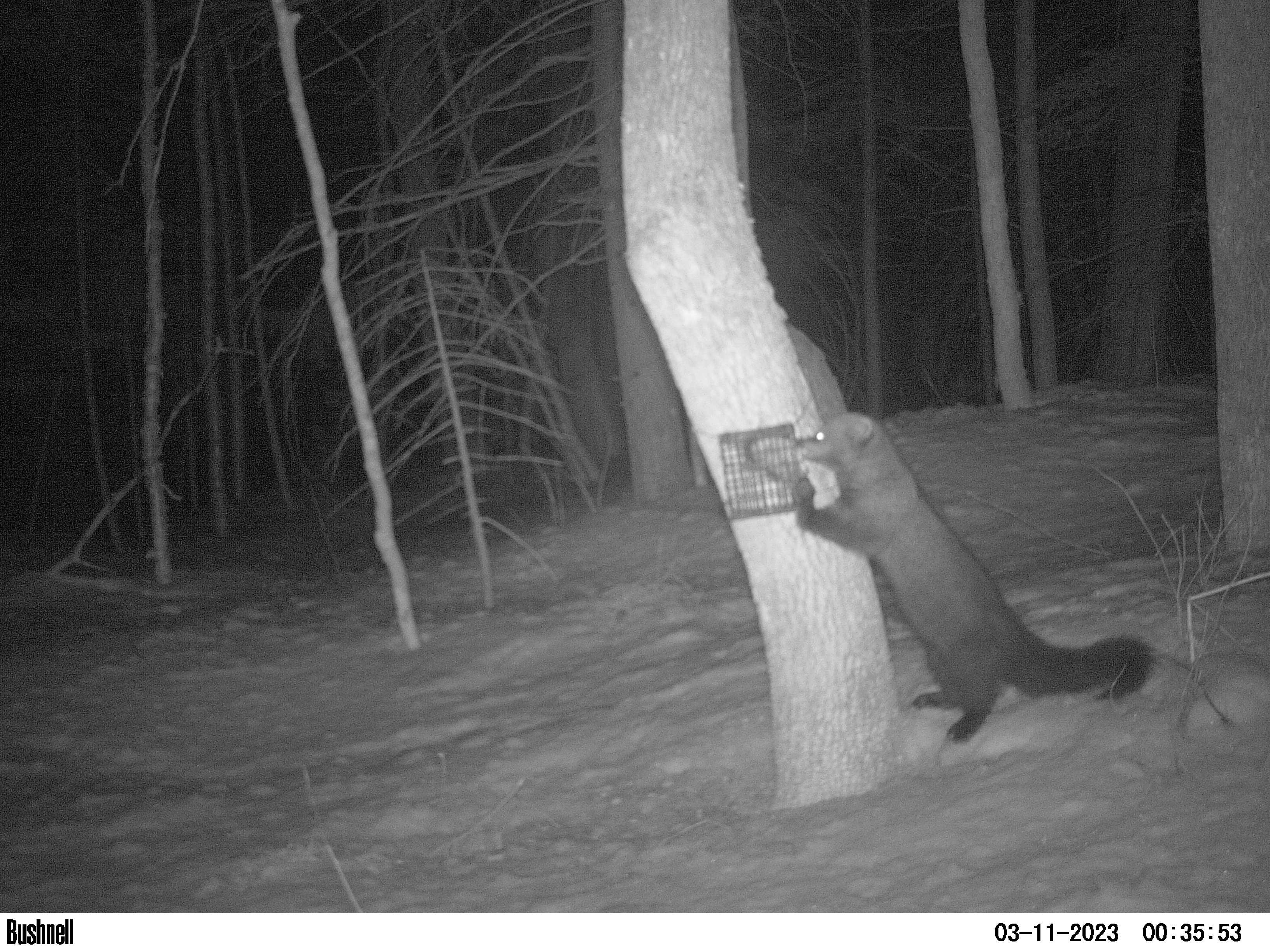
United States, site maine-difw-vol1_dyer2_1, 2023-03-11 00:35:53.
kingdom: Animalia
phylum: Chordata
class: Mammalia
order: Carnivora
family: Mustelidae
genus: Pekania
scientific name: Pekania pennanti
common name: fisher